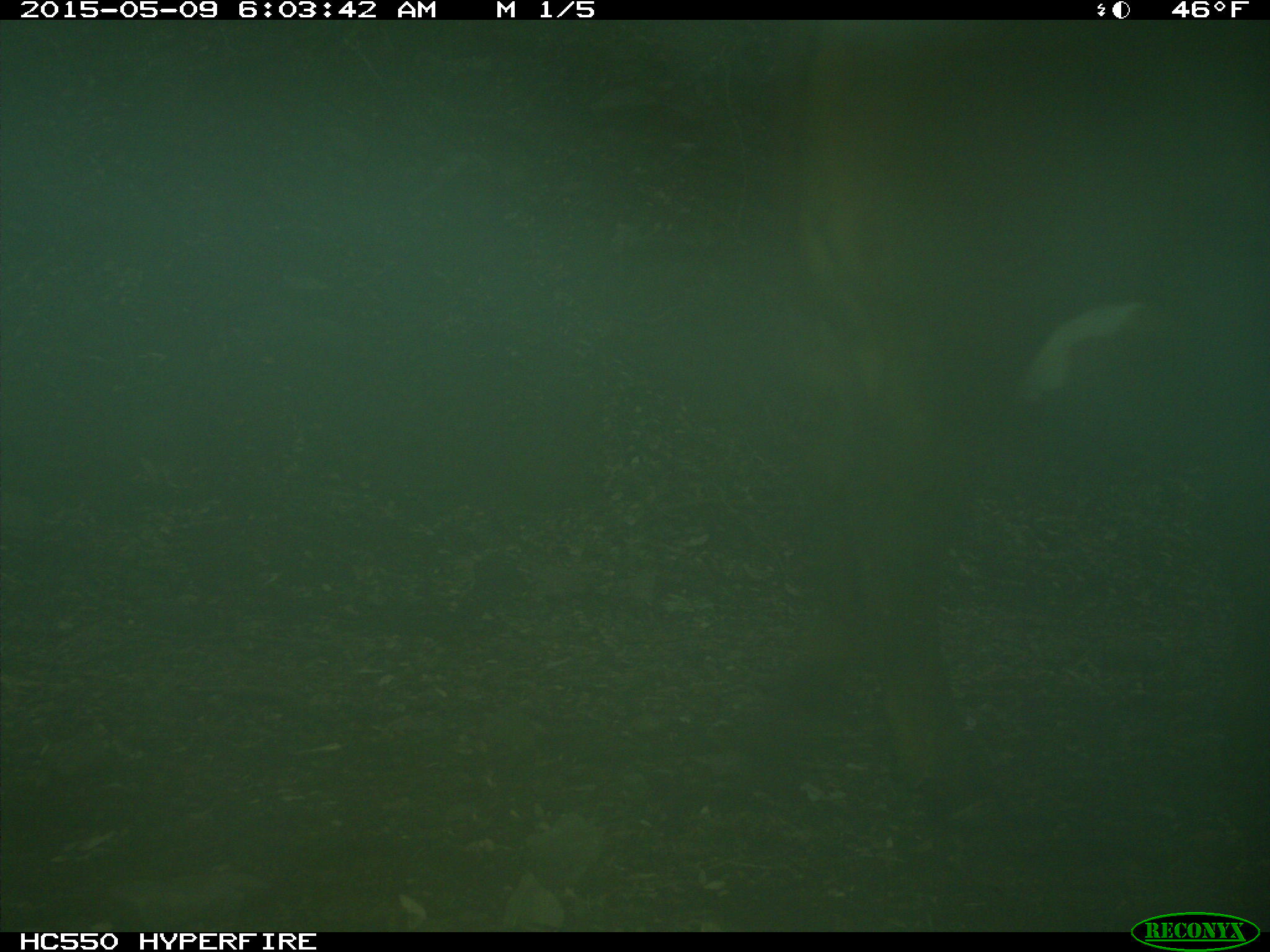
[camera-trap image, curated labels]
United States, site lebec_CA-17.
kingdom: Animalia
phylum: Chordata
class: Mammalia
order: Artiodactyla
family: Bovidae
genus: Bos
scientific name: Bos taurus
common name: domestic cow